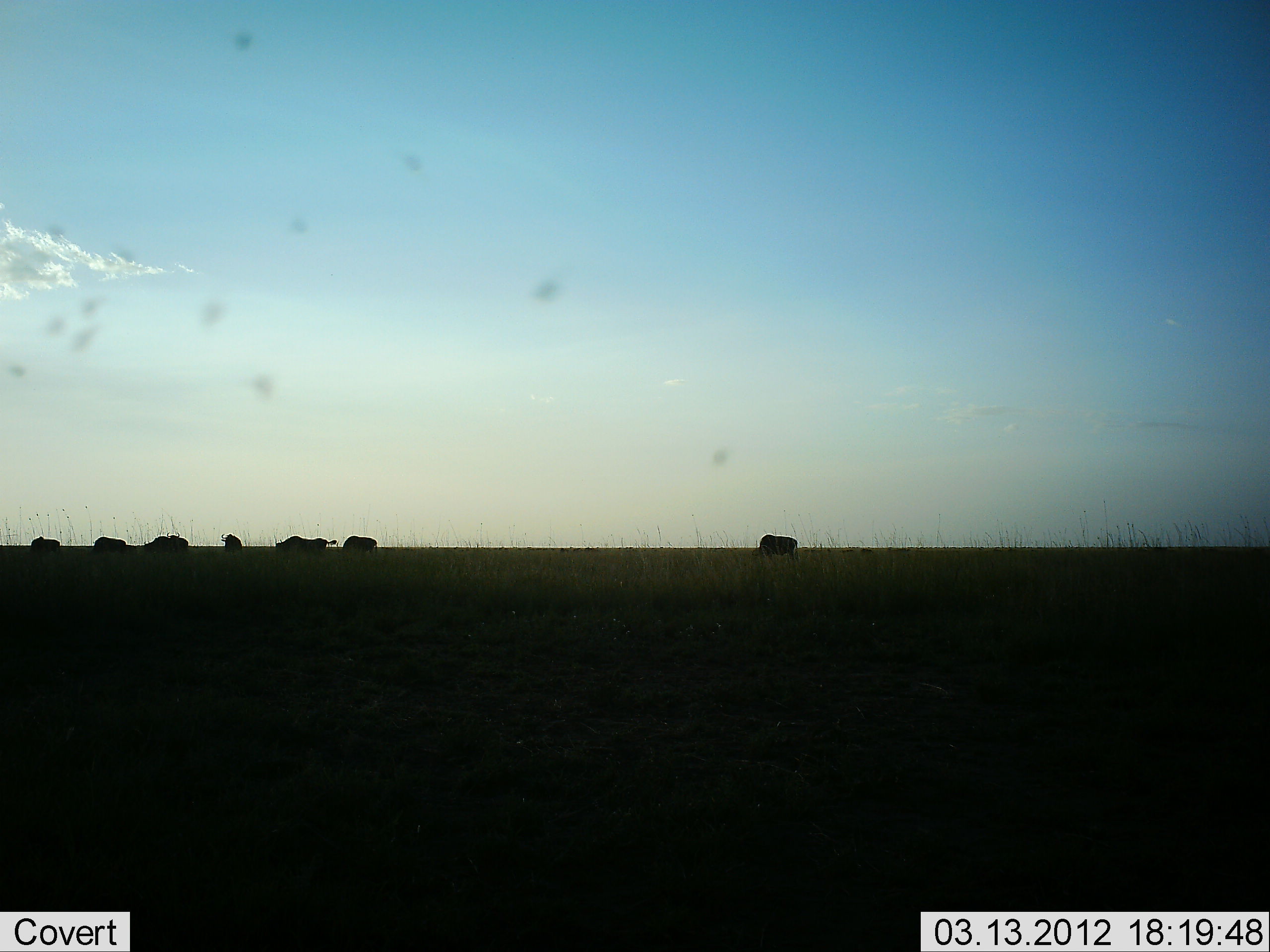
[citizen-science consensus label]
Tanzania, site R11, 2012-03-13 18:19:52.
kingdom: Animalia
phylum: Chordata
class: Mammalia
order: Artiodactyla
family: Bovidae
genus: Connochaetes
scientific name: Connochaetes taurinus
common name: blue wildebeest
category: wildebeest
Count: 7.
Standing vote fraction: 50%.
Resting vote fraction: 10%.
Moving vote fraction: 15%.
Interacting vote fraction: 0%.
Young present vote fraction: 0%.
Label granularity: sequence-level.